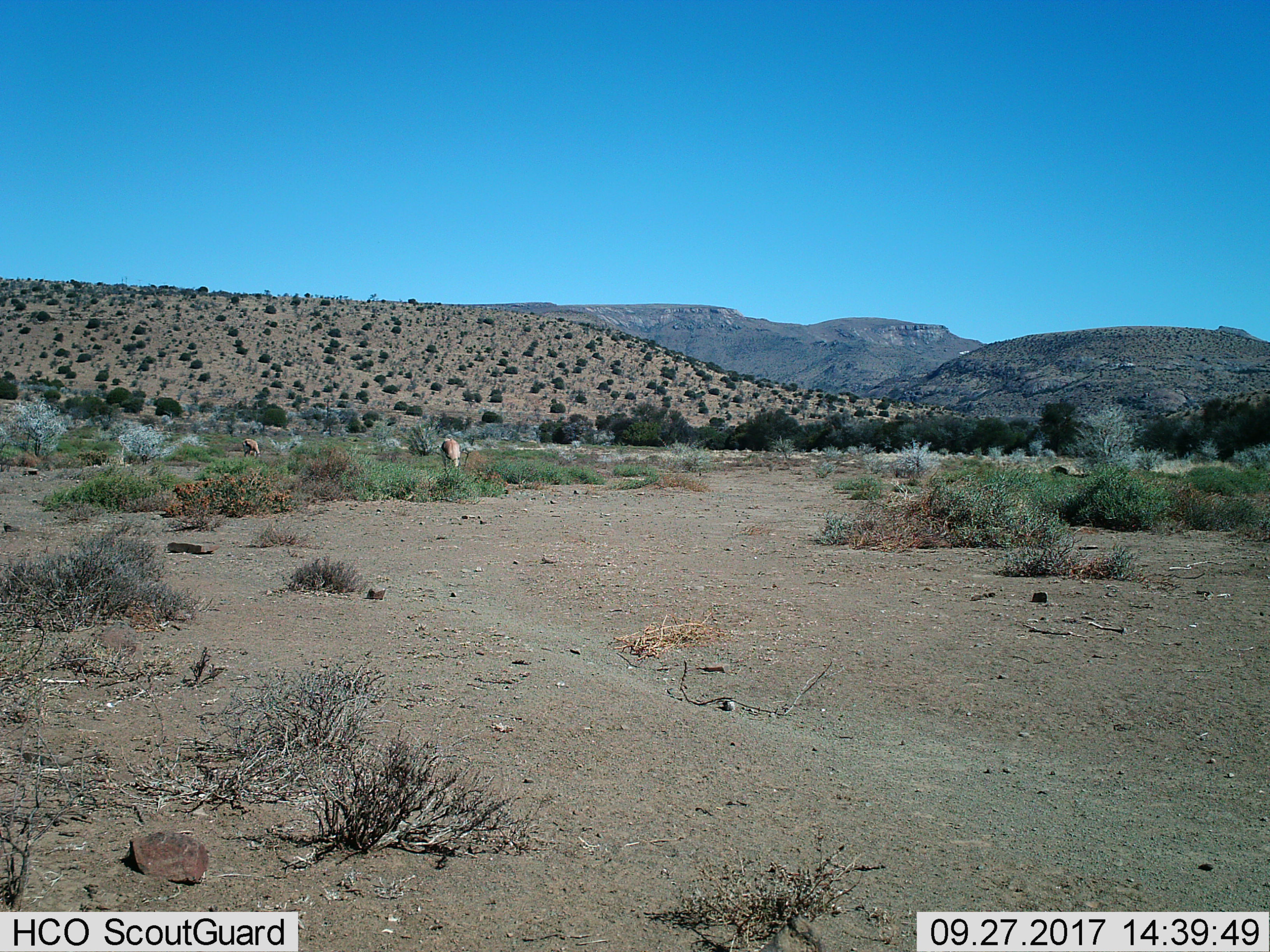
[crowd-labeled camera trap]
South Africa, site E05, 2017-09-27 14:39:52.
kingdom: Animalia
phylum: Chordata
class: Mammalia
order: Artiodactyla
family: Bovidae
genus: Antidorcas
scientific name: Antidorcas marsupialis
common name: springbok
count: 2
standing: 25%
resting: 0%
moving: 0%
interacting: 25%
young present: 0%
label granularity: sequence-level